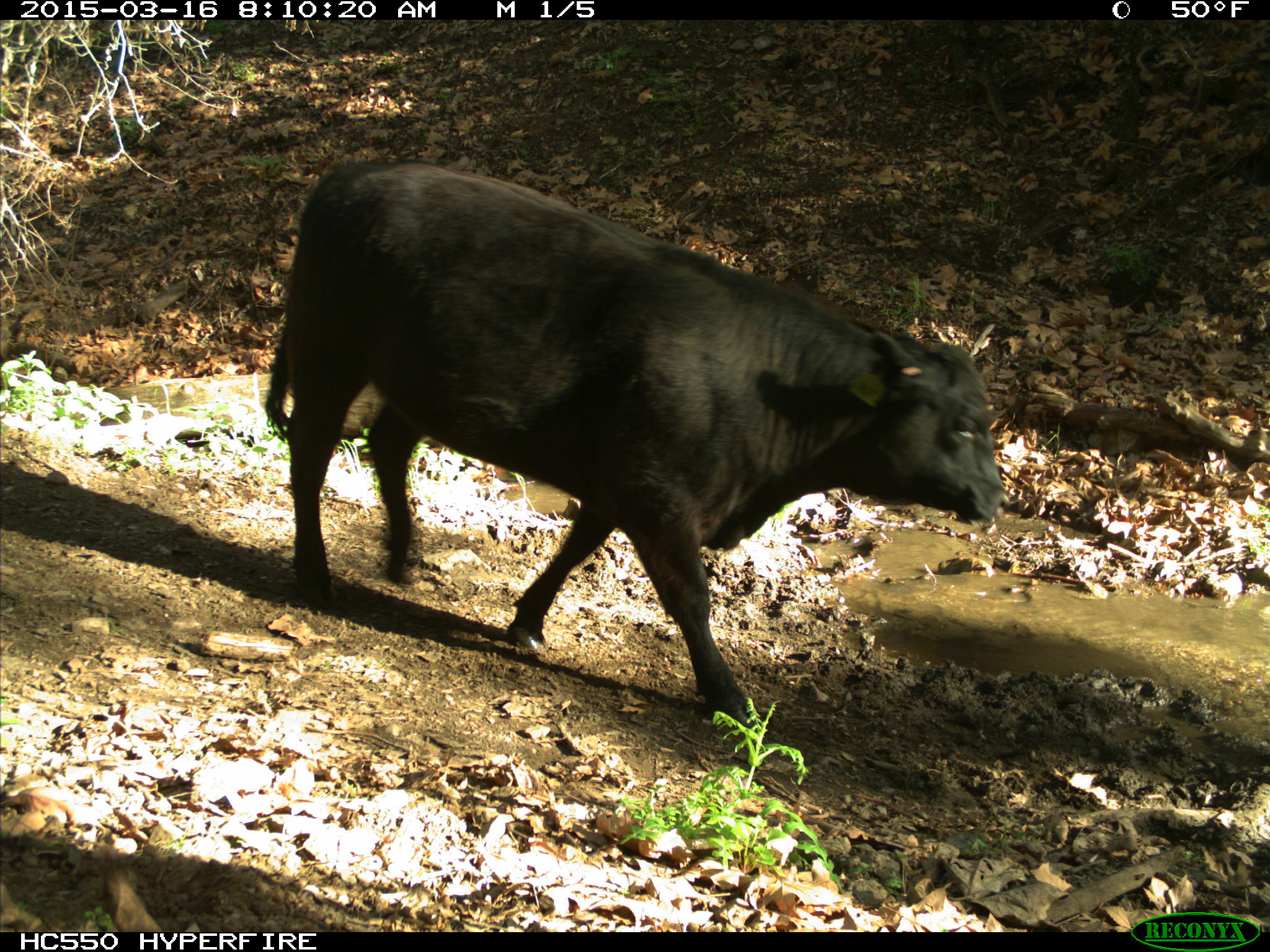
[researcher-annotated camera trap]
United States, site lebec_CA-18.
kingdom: Animalia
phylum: Chordata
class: Mammalia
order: Artiodactyla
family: Bovidae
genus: Bos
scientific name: Bos taurus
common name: domestic cow